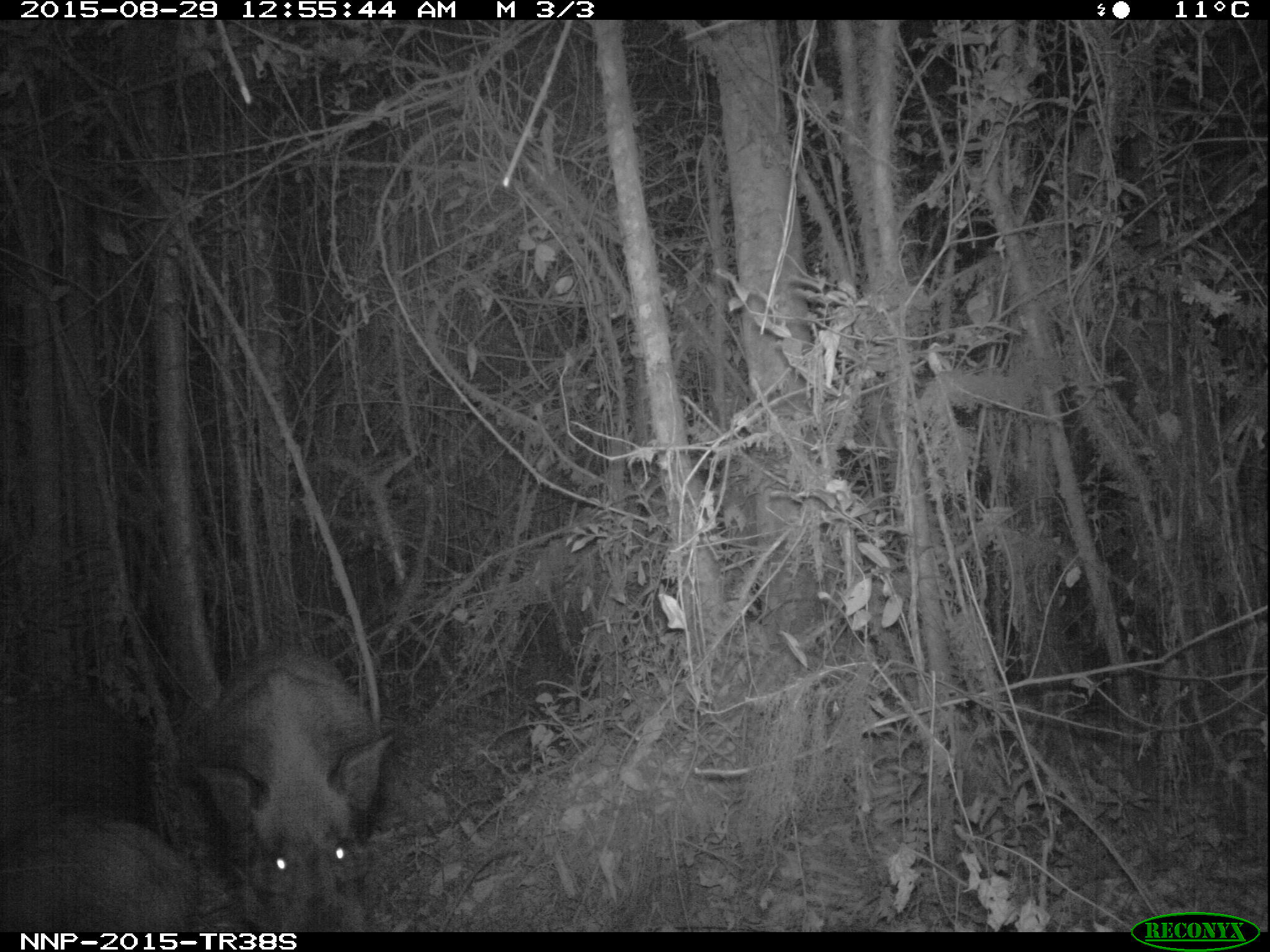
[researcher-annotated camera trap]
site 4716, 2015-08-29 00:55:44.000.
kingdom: Animalia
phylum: Chordata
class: Mammalia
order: Artiodactyla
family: Suidae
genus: Potamochoerus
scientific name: Potamochoerus larvatus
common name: bushpig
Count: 3.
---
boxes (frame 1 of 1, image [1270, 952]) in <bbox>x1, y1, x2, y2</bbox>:
potamochoerus larvatus: <bbox>176, 639, 399, 928</bbox>; <bbox>0, 673, 175, 854</bbox>; <bbox>0, 817, 182, 928</bbox>